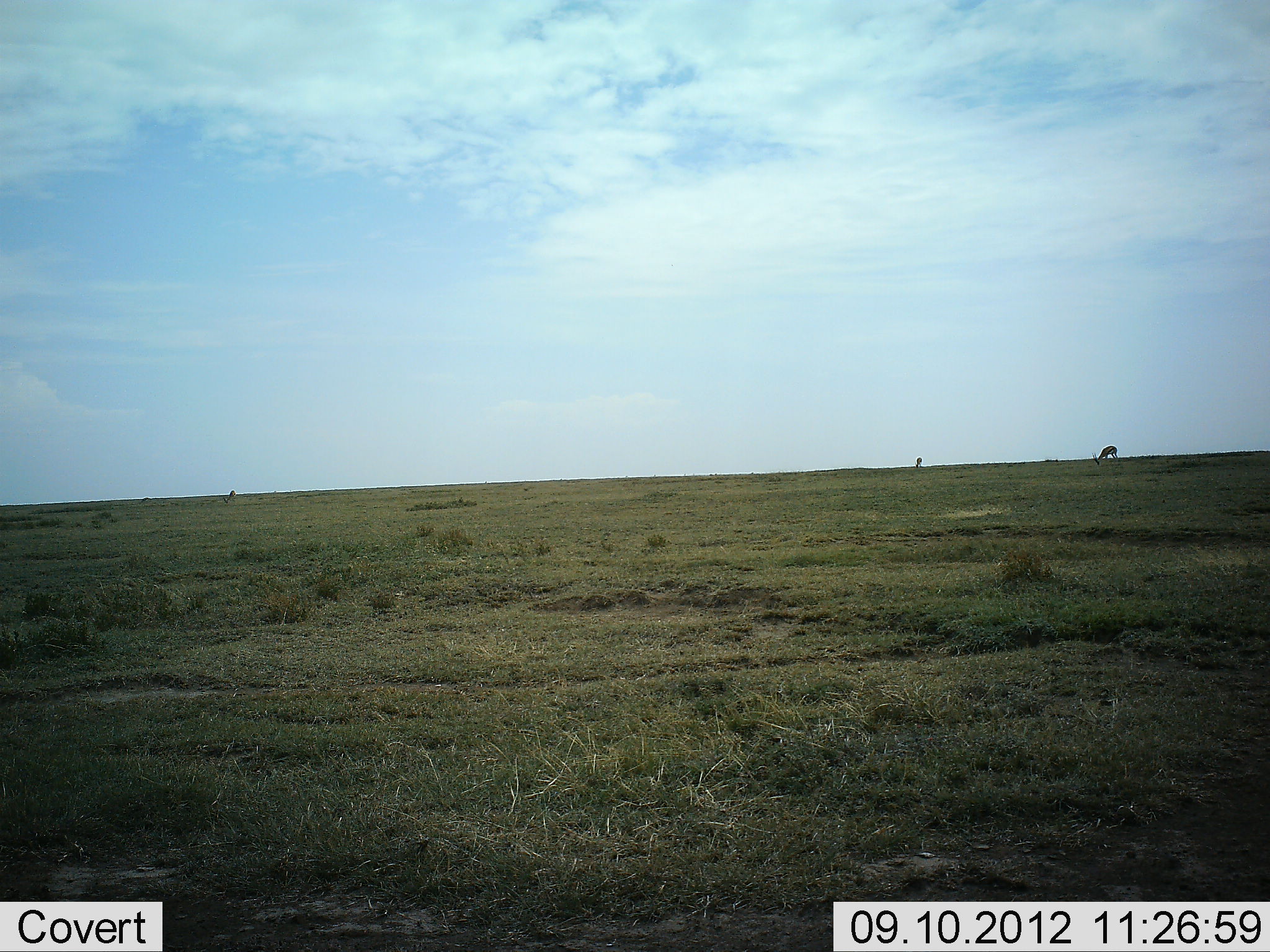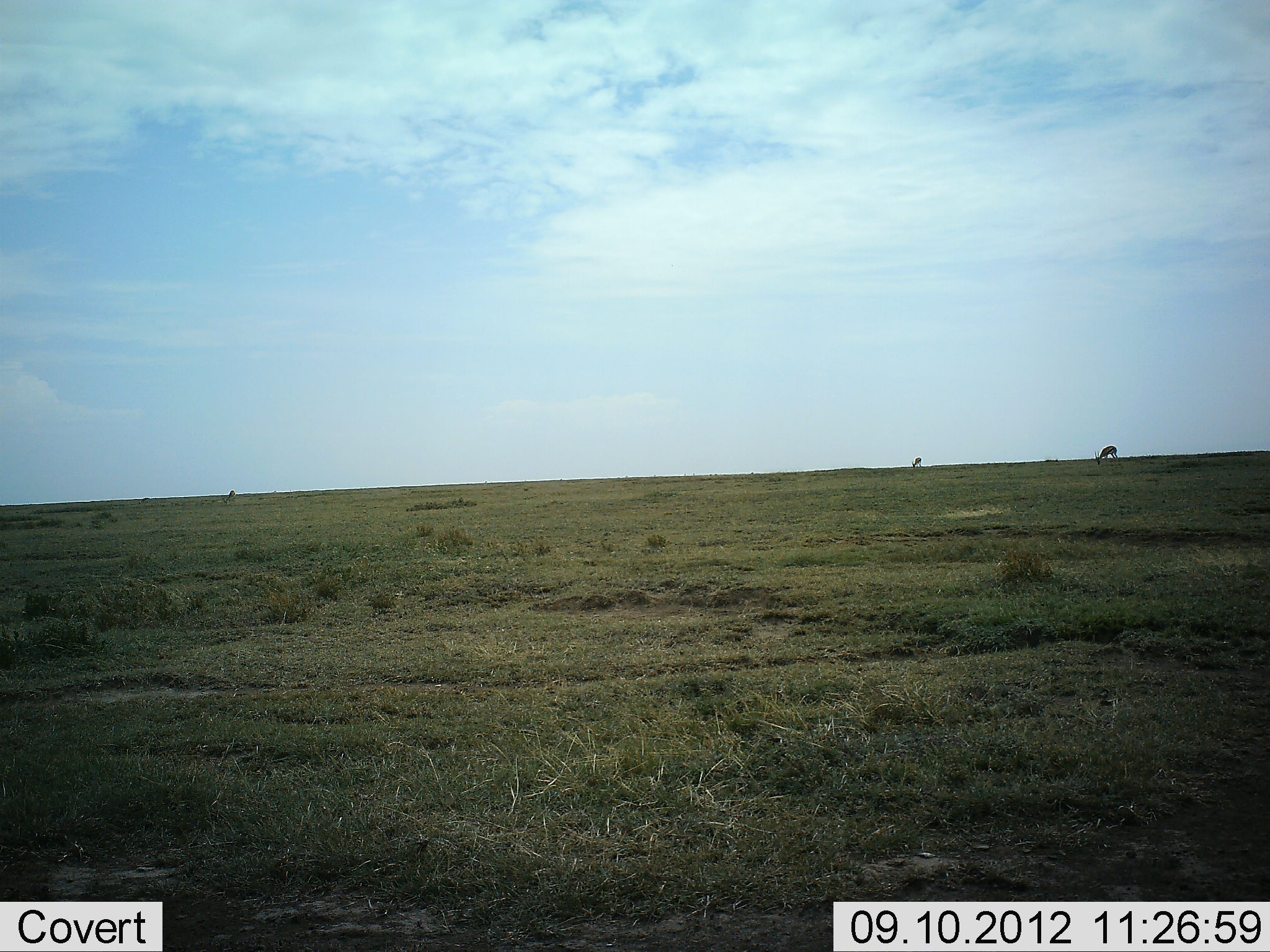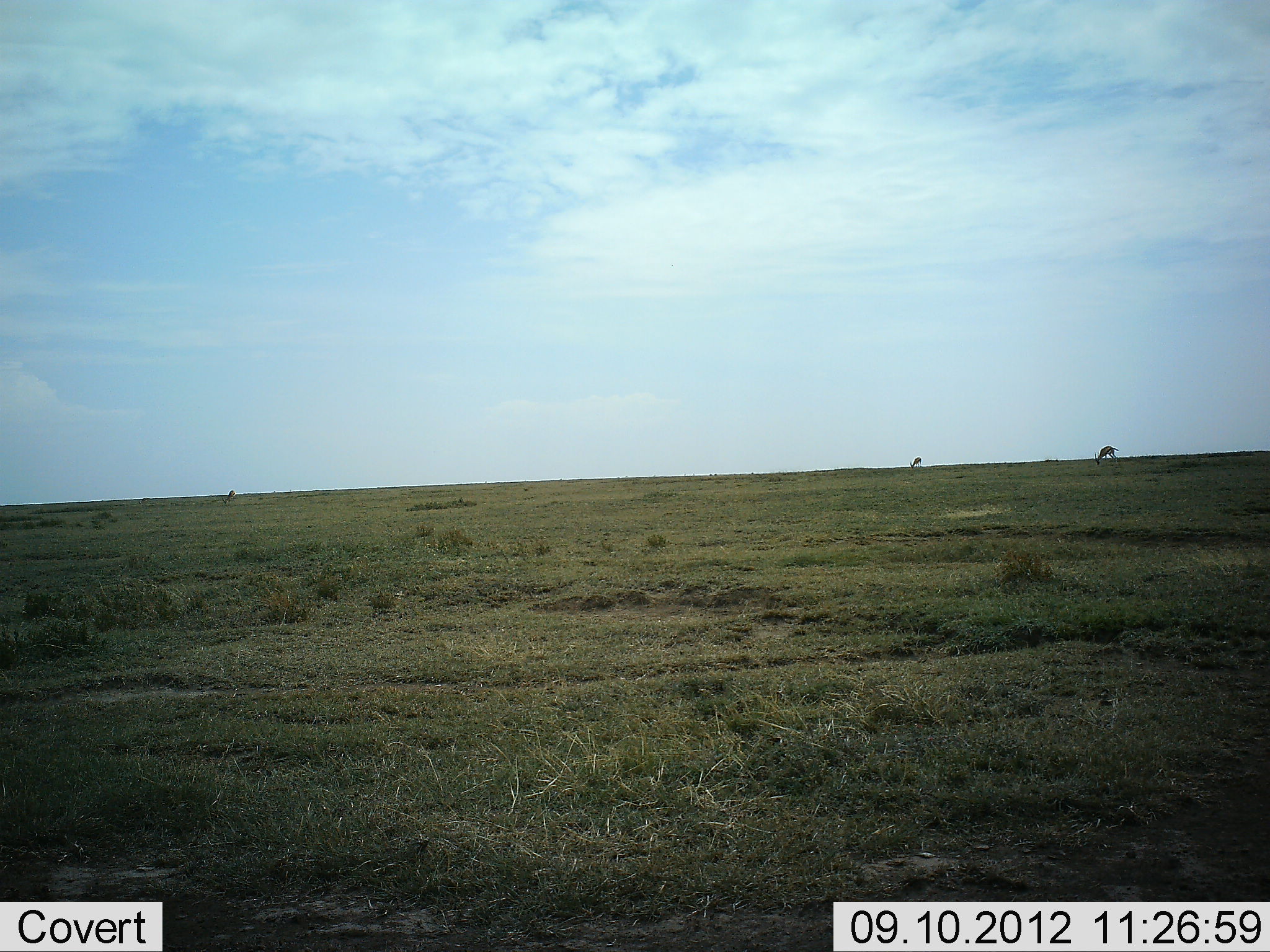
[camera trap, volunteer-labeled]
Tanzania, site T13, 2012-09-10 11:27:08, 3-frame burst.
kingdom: Animalia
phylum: Chordata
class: Mammalia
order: Artiodactyla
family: Bovidae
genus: Nanger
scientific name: Nanger granti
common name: grant's gazelle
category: gazellegrants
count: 3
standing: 38%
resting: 0%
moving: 0%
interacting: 0%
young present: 0%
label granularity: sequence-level